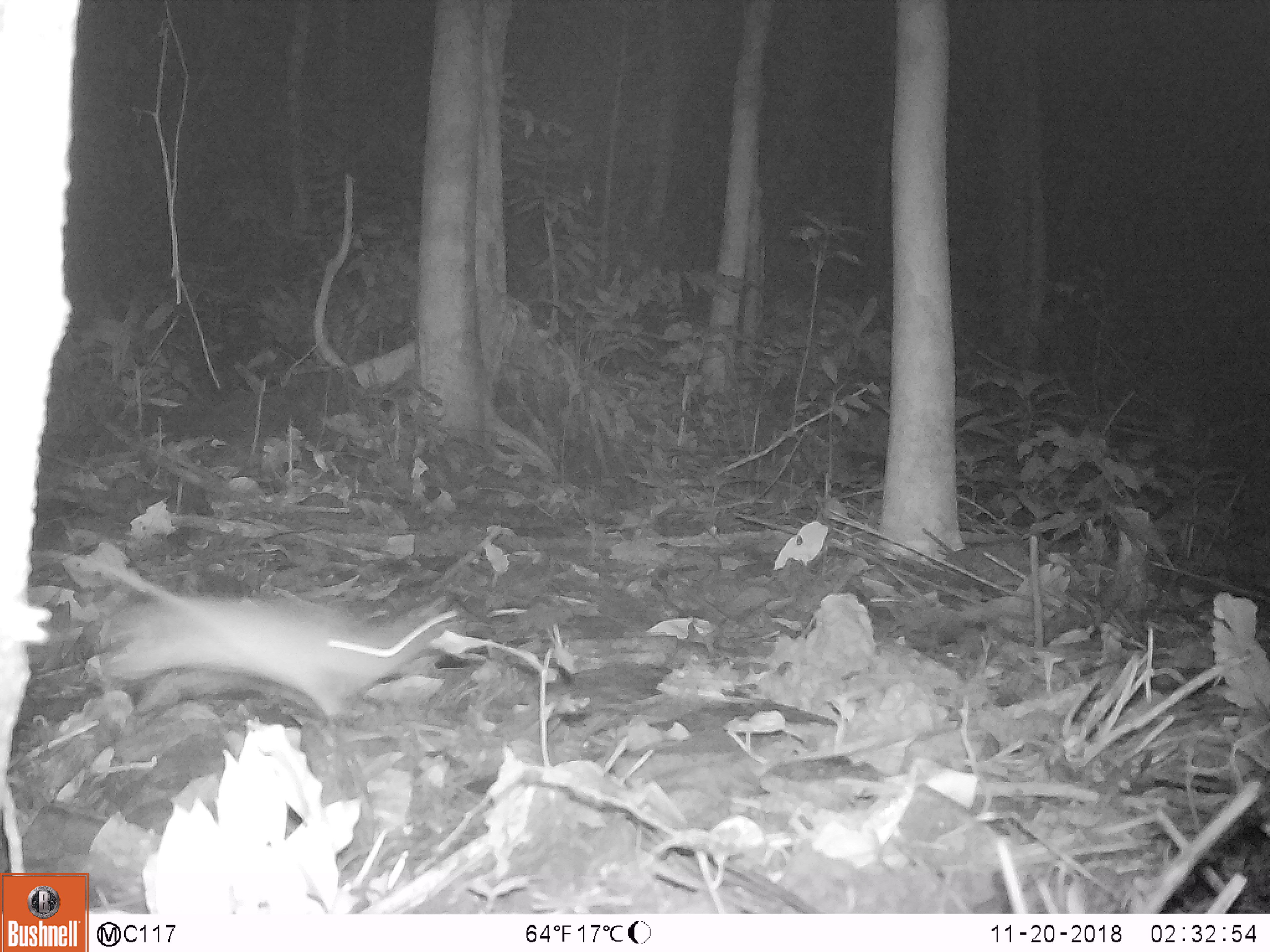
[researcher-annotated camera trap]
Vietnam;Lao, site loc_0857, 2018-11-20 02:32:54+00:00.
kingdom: Animalia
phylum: Chordata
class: Mammalia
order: Rodentia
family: Muridae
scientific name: Muridae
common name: old-world mice and rats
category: unidentified murid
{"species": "unidentified murid (old-world mice and rats) (Muridae)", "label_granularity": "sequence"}